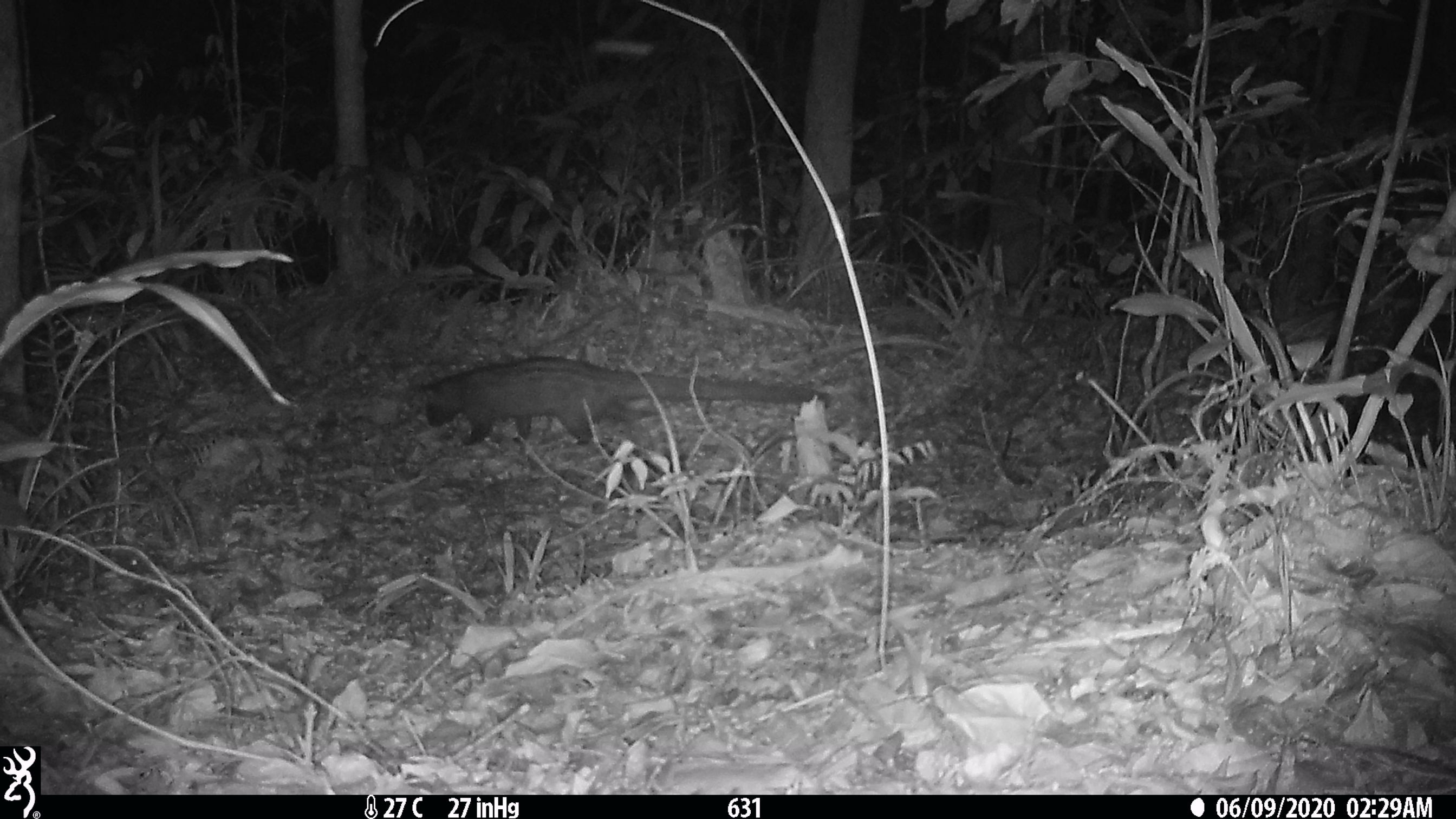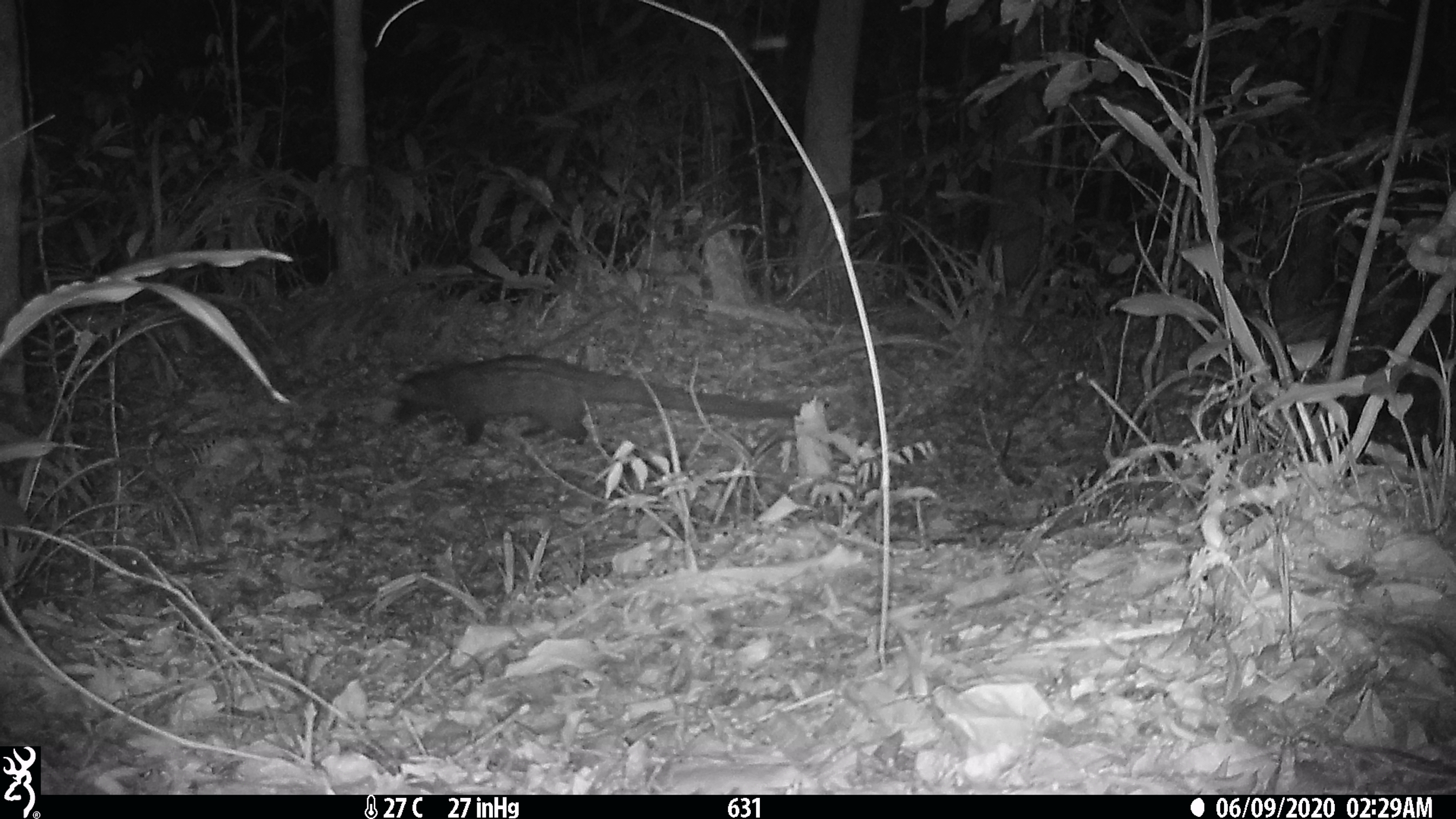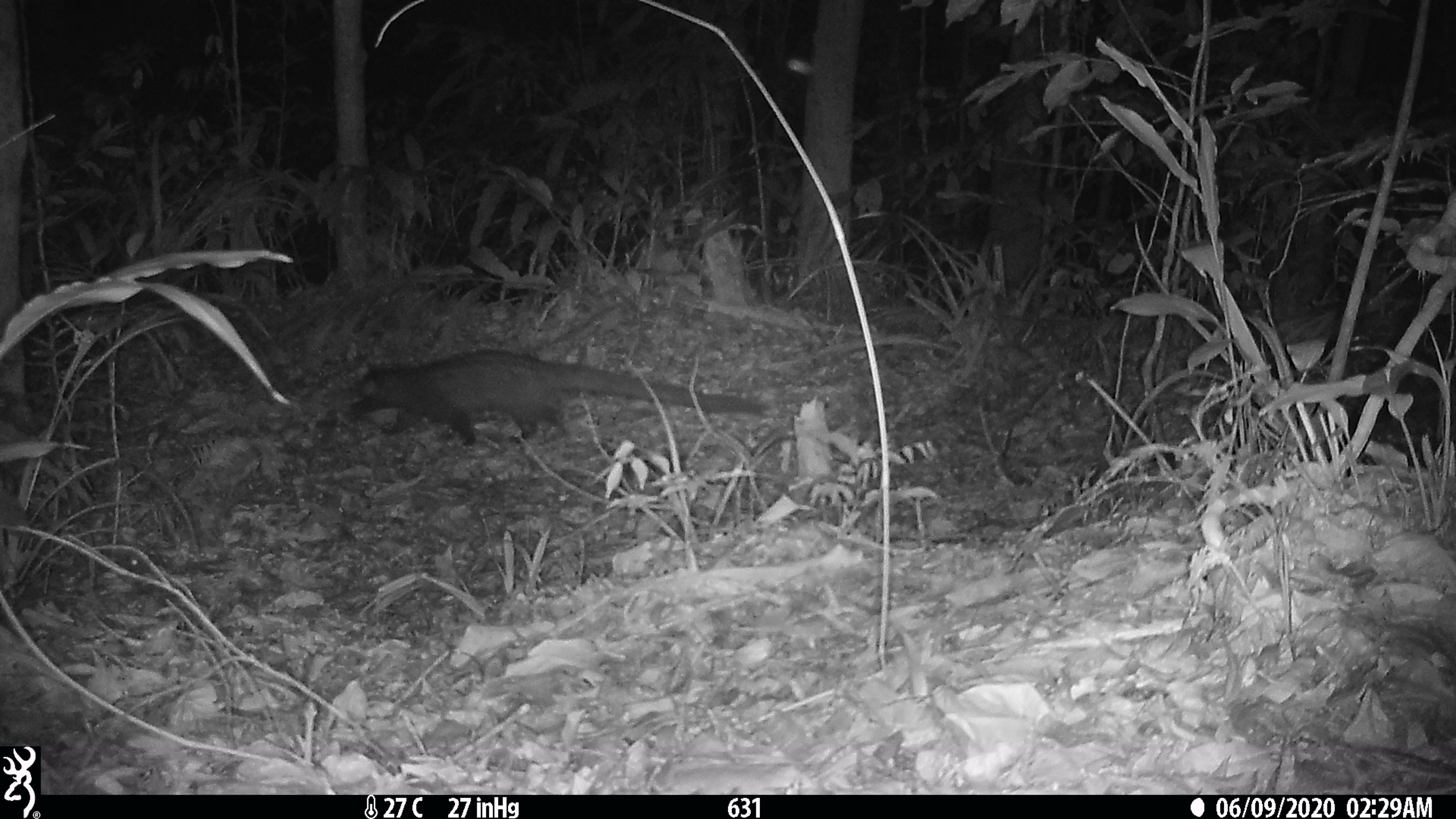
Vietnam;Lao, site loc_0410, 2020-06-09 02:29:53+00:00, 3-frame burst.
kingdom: Animalia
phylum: Chordata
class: Mammalia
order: Carnivora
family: Viverridae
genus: Paradoxurus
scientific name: Paradoxurus hermaphroditus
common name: common palm civet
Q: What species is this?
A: Common palm civet (Paradoxurus hermaphroditus).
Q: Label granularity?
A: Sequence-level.